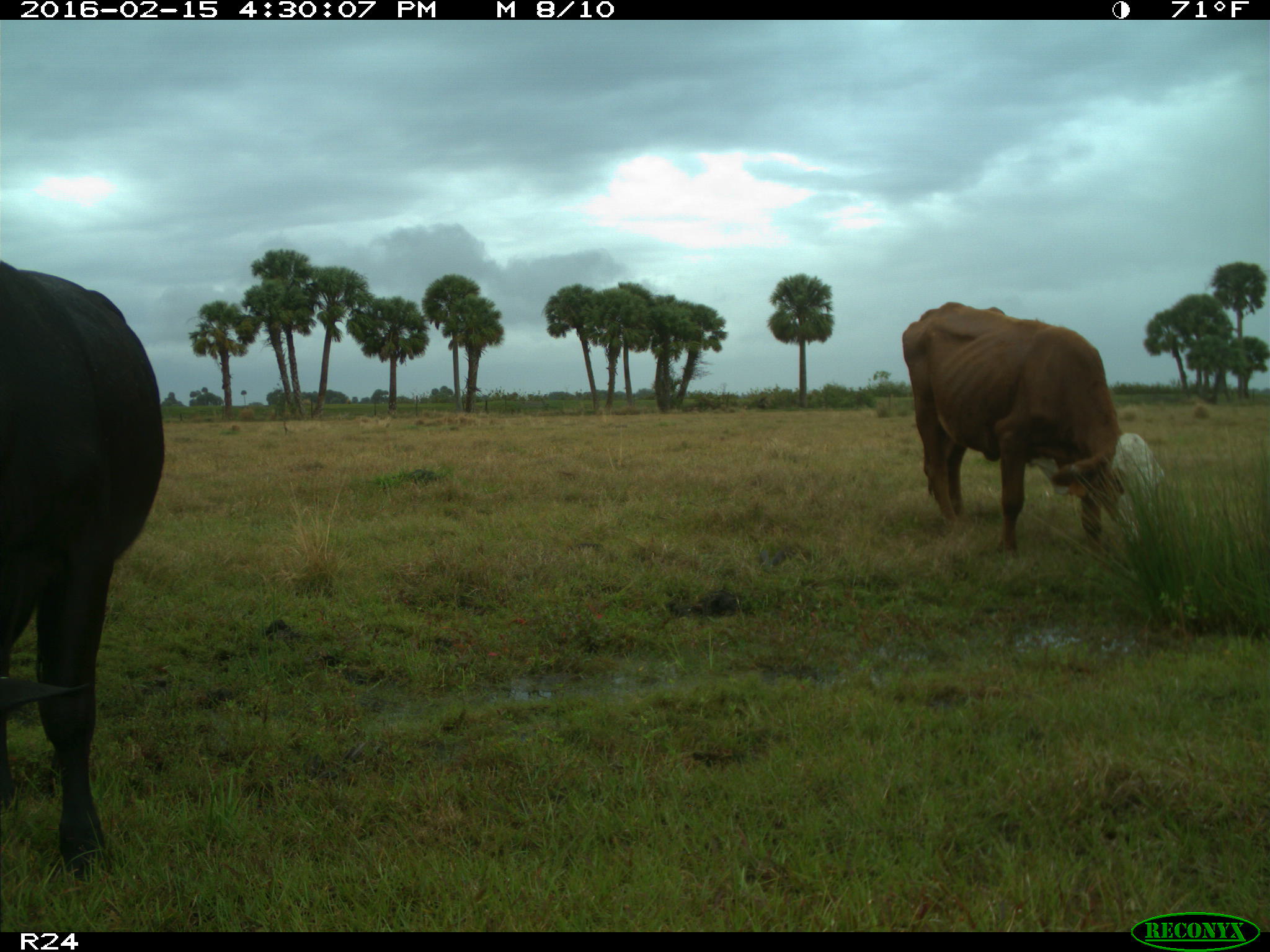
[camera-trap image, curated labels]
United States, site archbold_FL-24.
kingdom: Animalia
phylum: Chordata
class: Mammalia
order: Artiodactyla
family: Bovidae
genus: Bos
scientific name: Bos taurus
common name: domestic cow